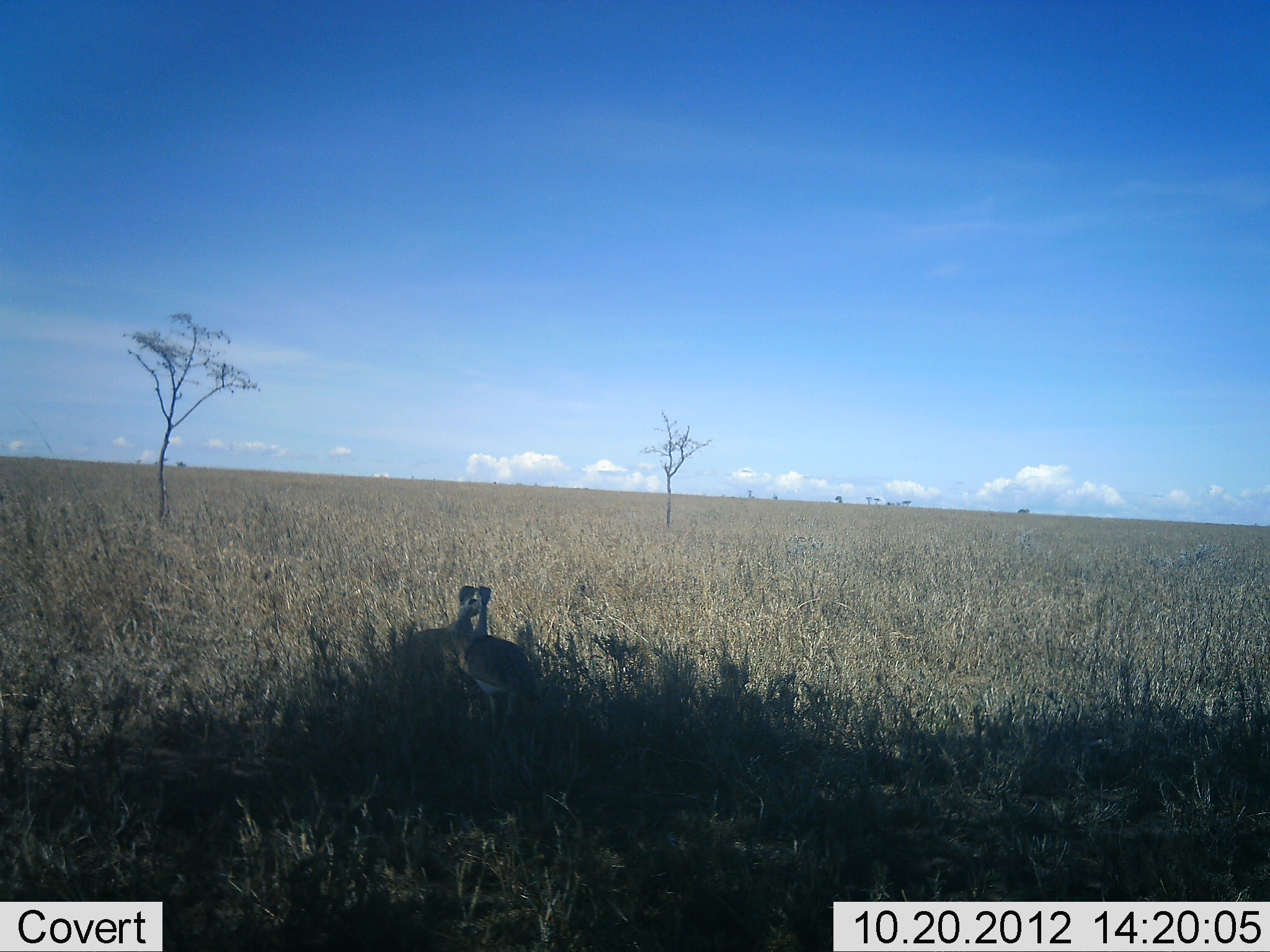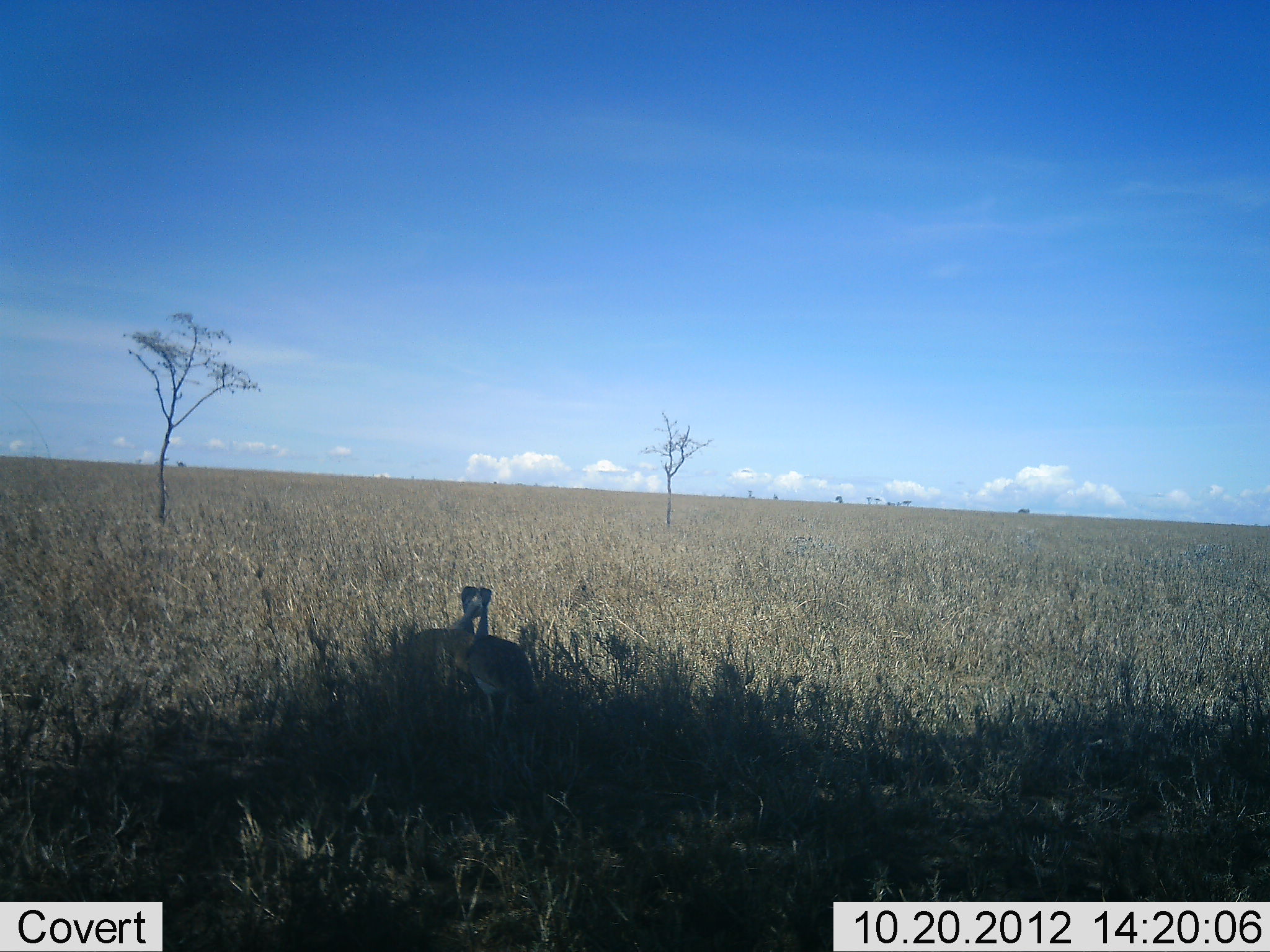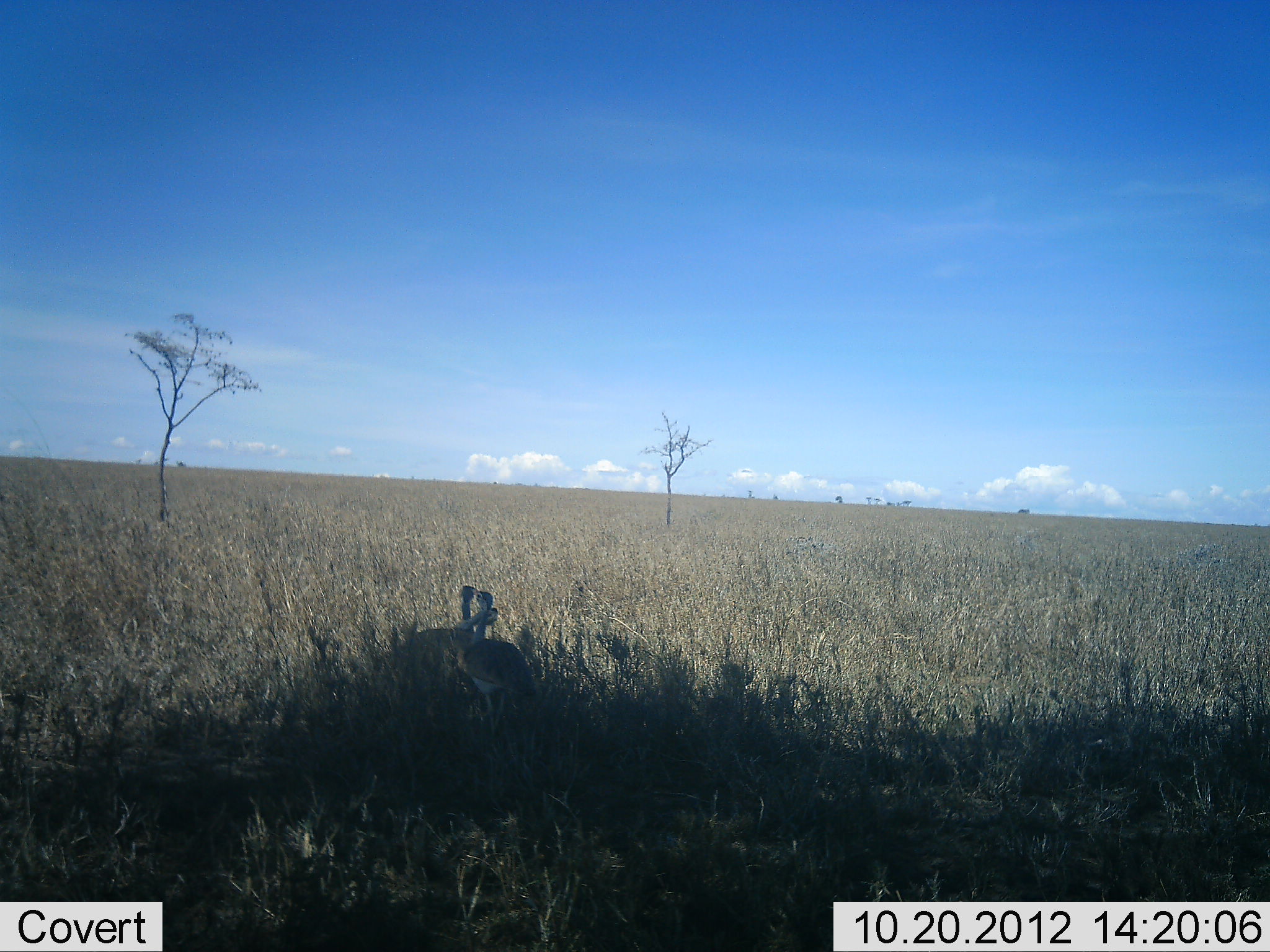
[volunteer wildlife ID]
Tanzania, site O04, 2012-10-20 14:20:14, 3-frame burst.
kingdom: Animalia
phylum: Chordata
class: Aves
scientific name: Aves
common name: bird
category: otherbird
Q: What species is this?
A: Otherbird (bird) (Aves).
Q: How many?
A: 3.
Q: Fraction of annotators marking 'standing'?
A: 70%.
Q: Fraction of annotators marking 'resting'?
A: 0%.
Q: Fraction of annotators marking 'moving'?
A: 0%.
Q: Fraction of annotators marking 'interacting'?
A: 50%.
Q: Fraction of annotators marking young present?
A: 0%.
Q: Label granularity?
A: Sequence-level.